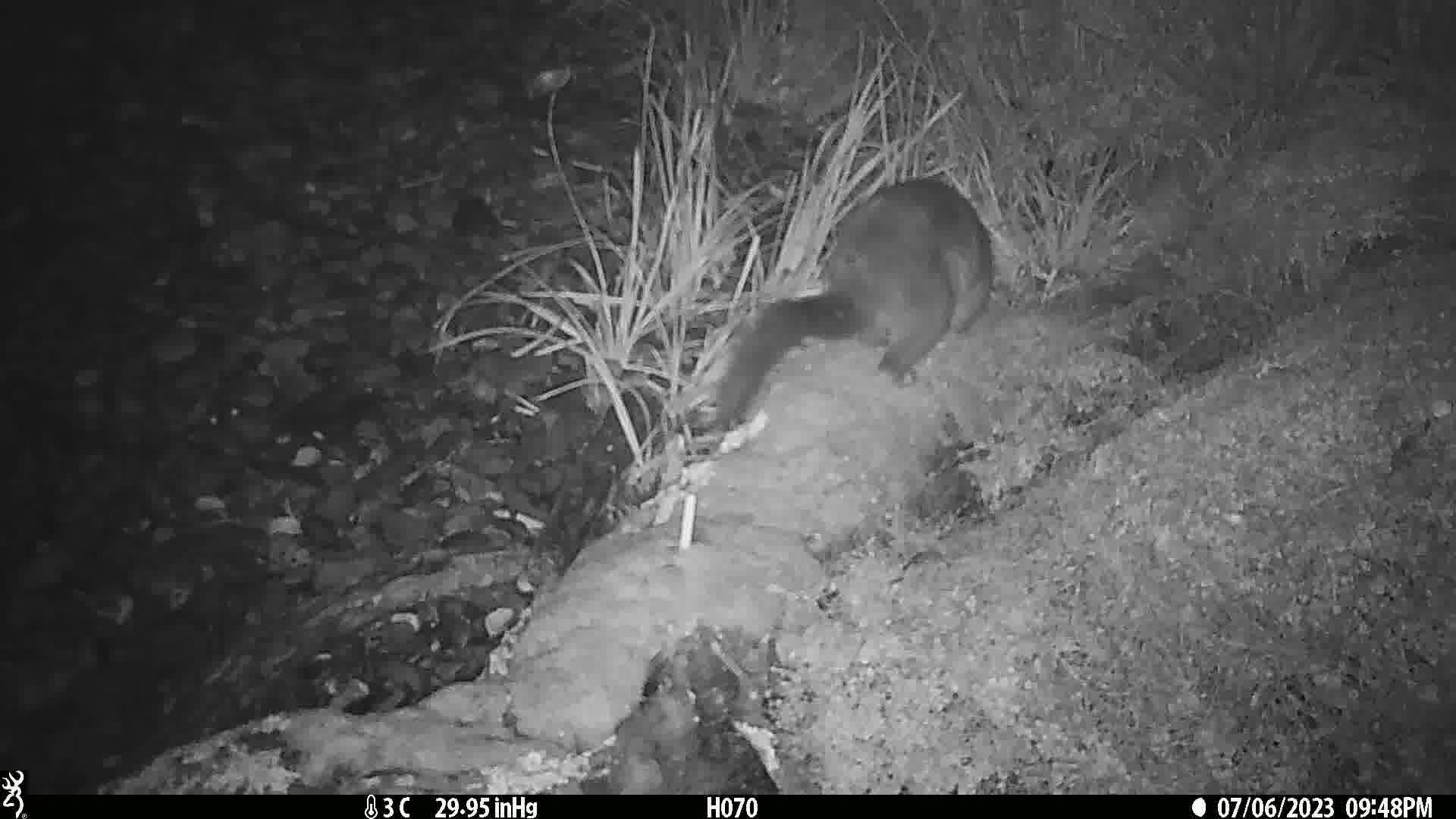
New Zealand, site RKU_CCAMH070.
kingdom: Animalia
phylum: Chordata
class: Mammalia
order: Diprotodontia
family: Phalangeridae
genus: Trichosurus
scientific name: Trichosurus vulpecula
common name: common brushtail possum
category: possum